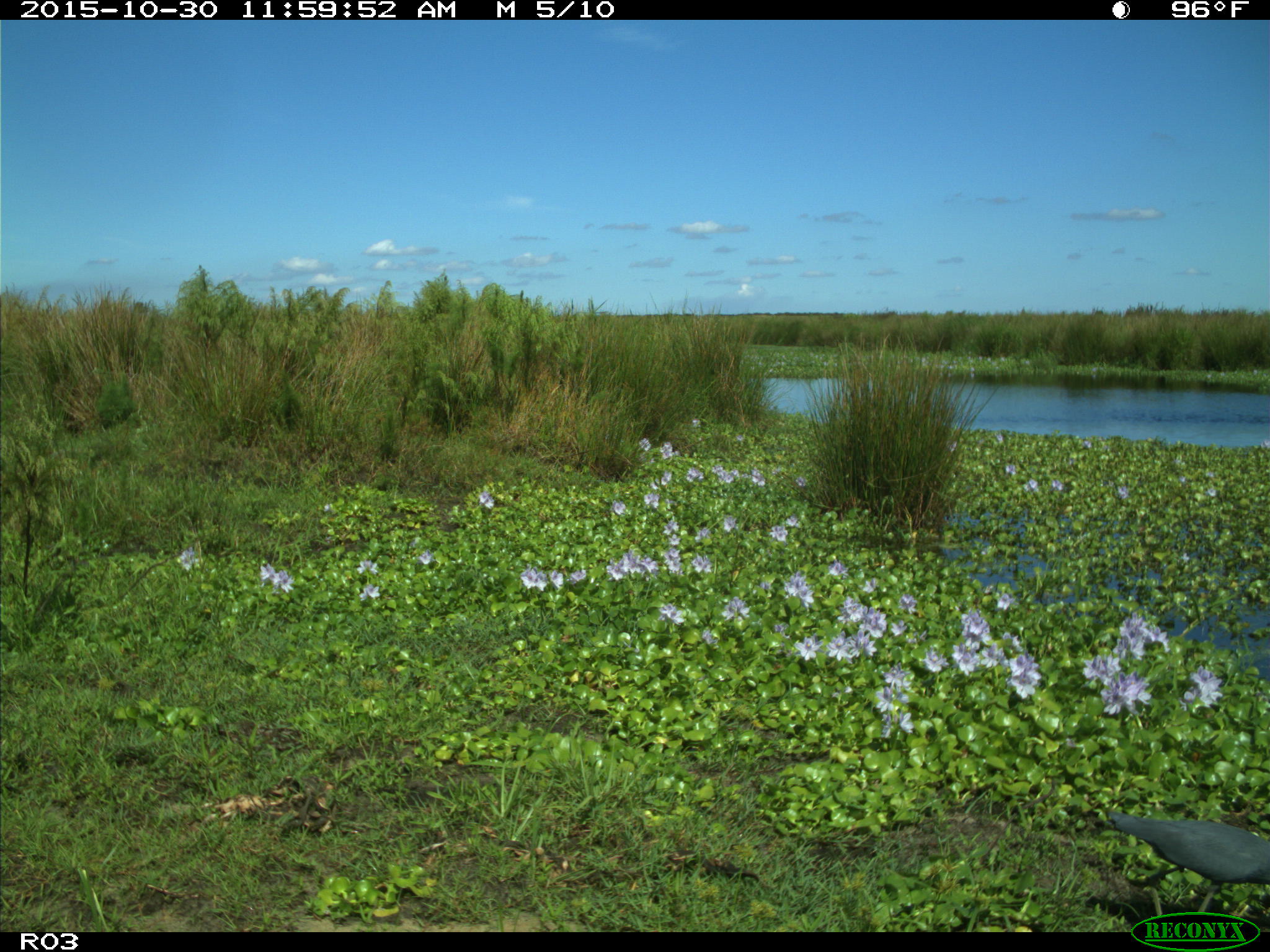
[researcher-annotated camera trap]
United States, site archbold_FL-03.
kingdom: Animalia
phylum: Chordata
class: Aves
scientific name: Aves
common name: birds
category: unidentified bird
Unidentified bird (birds) (Aves).